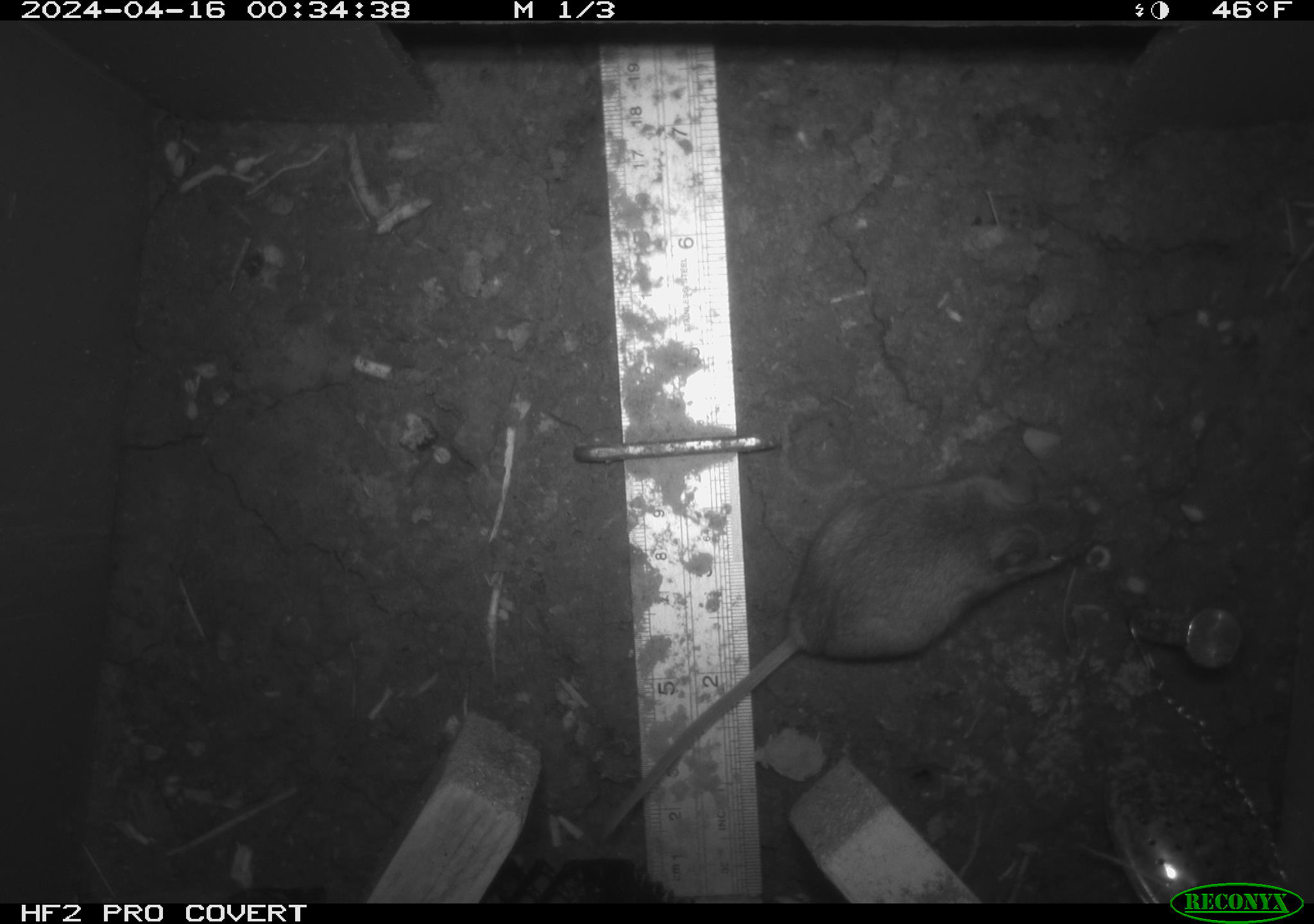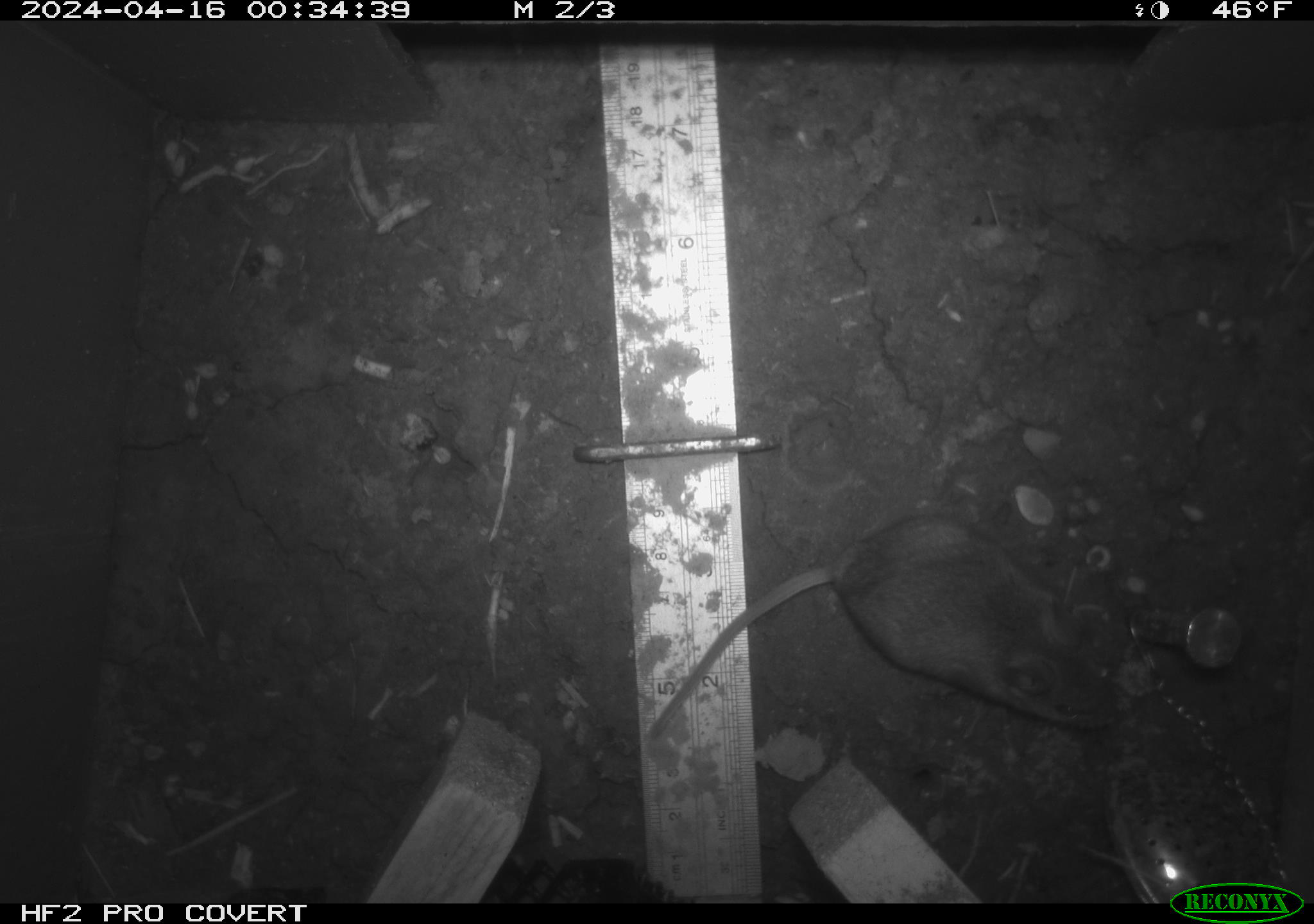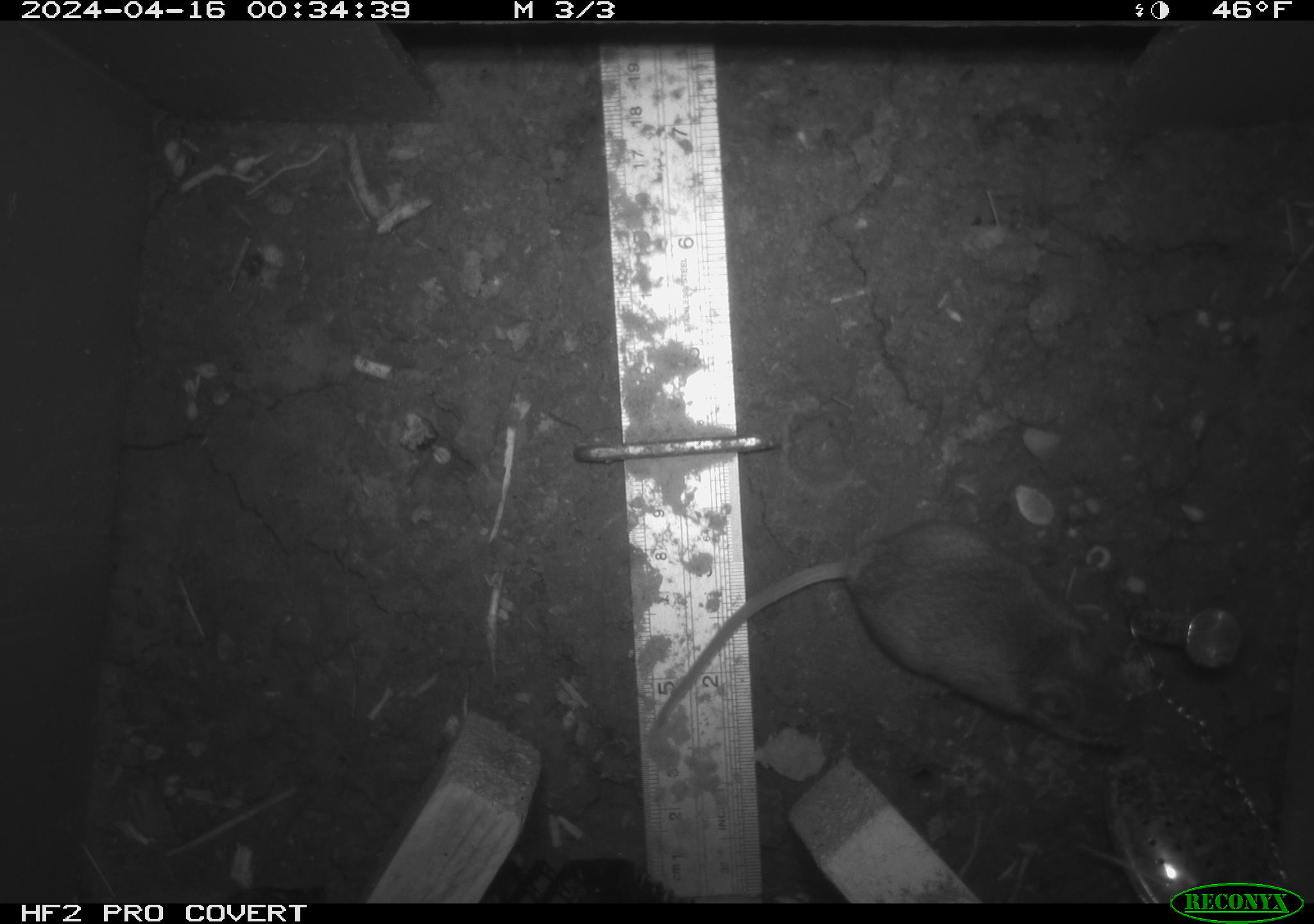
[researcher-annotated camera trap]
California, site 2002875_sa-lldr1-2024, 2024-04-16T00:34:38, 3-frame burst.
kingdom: Animalia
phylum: Chordata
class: Mammalia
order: Rodentia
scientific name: Rodentia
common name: rodent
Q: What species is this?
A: Rodent (Rodentia).